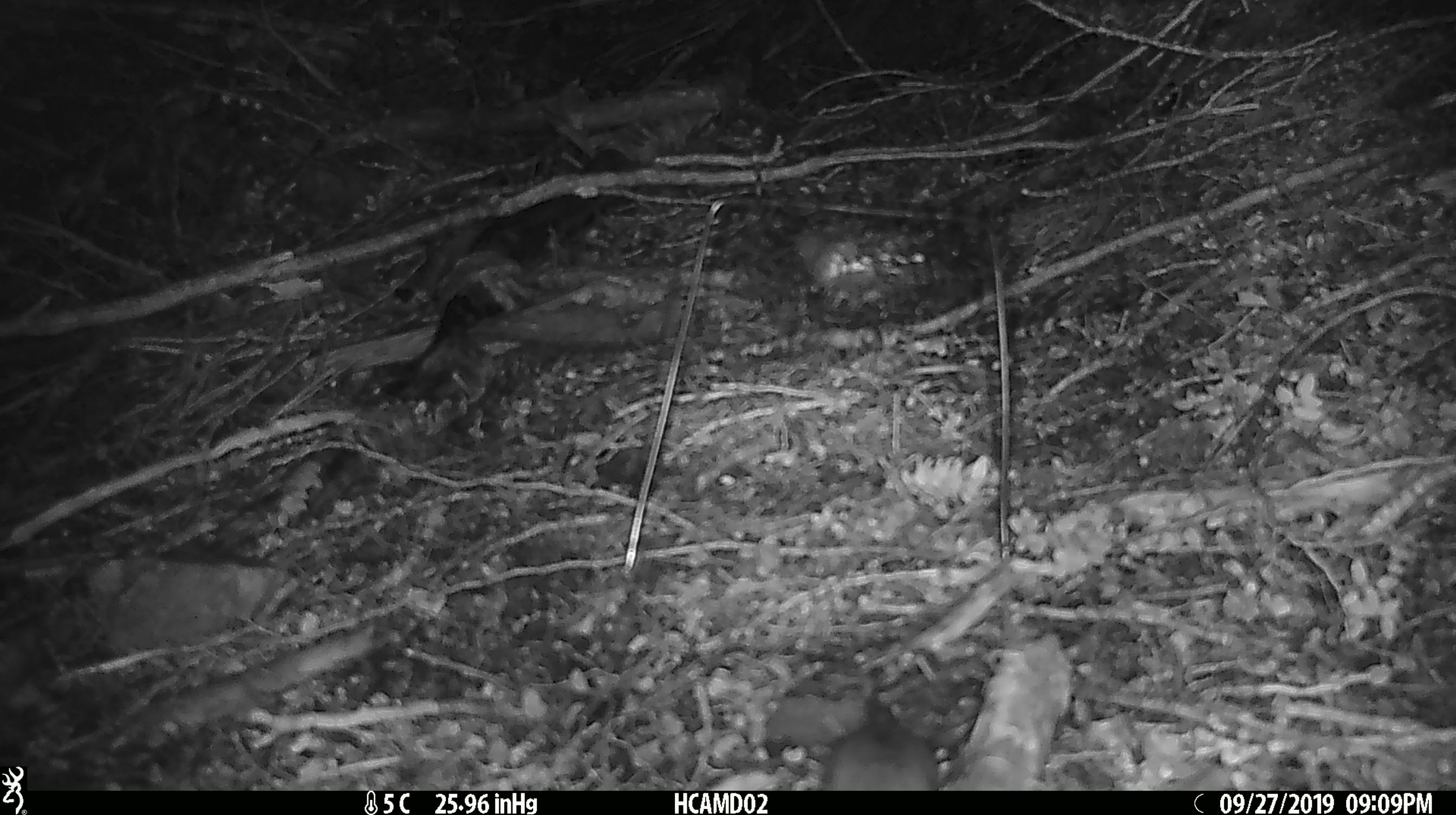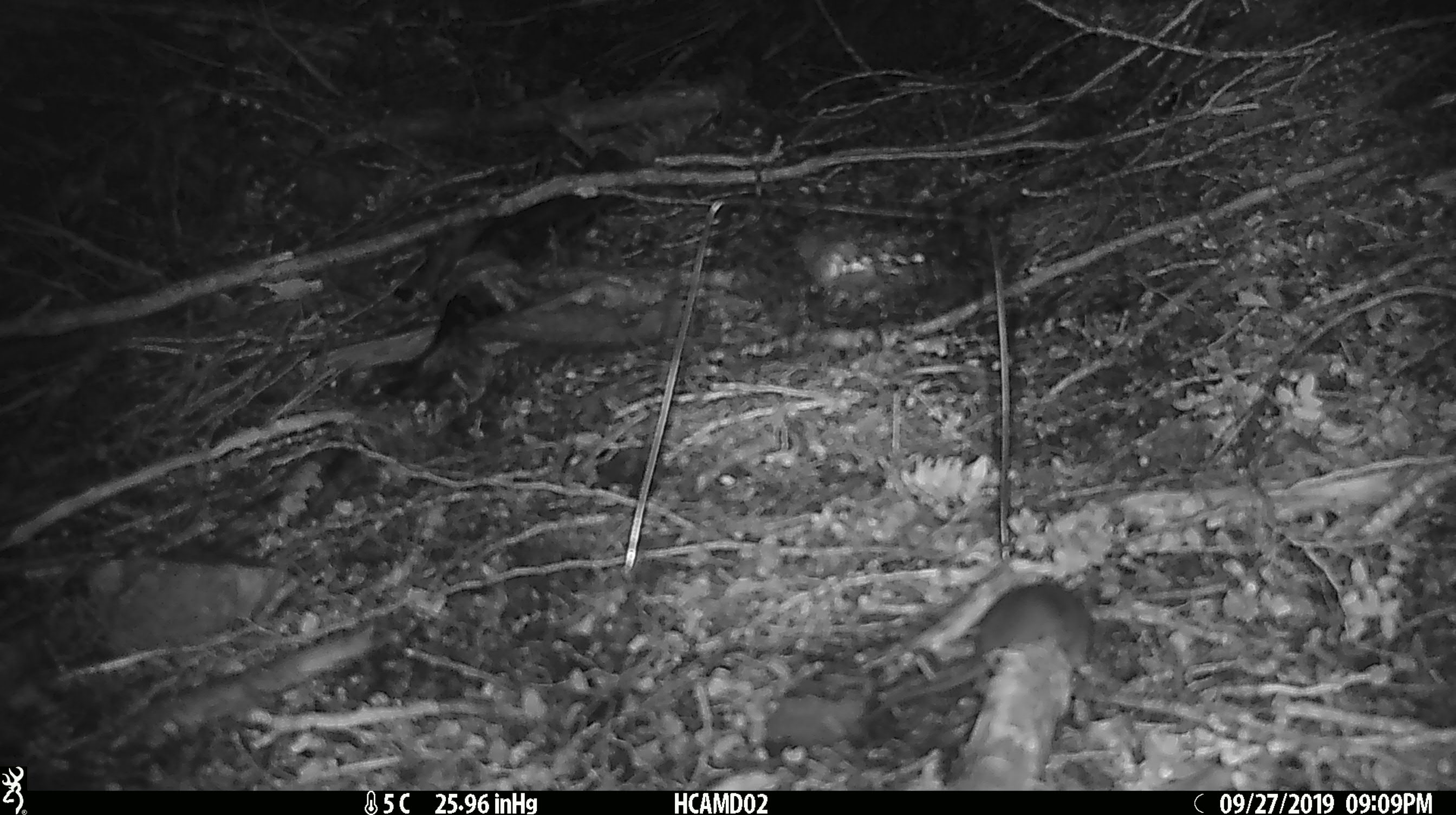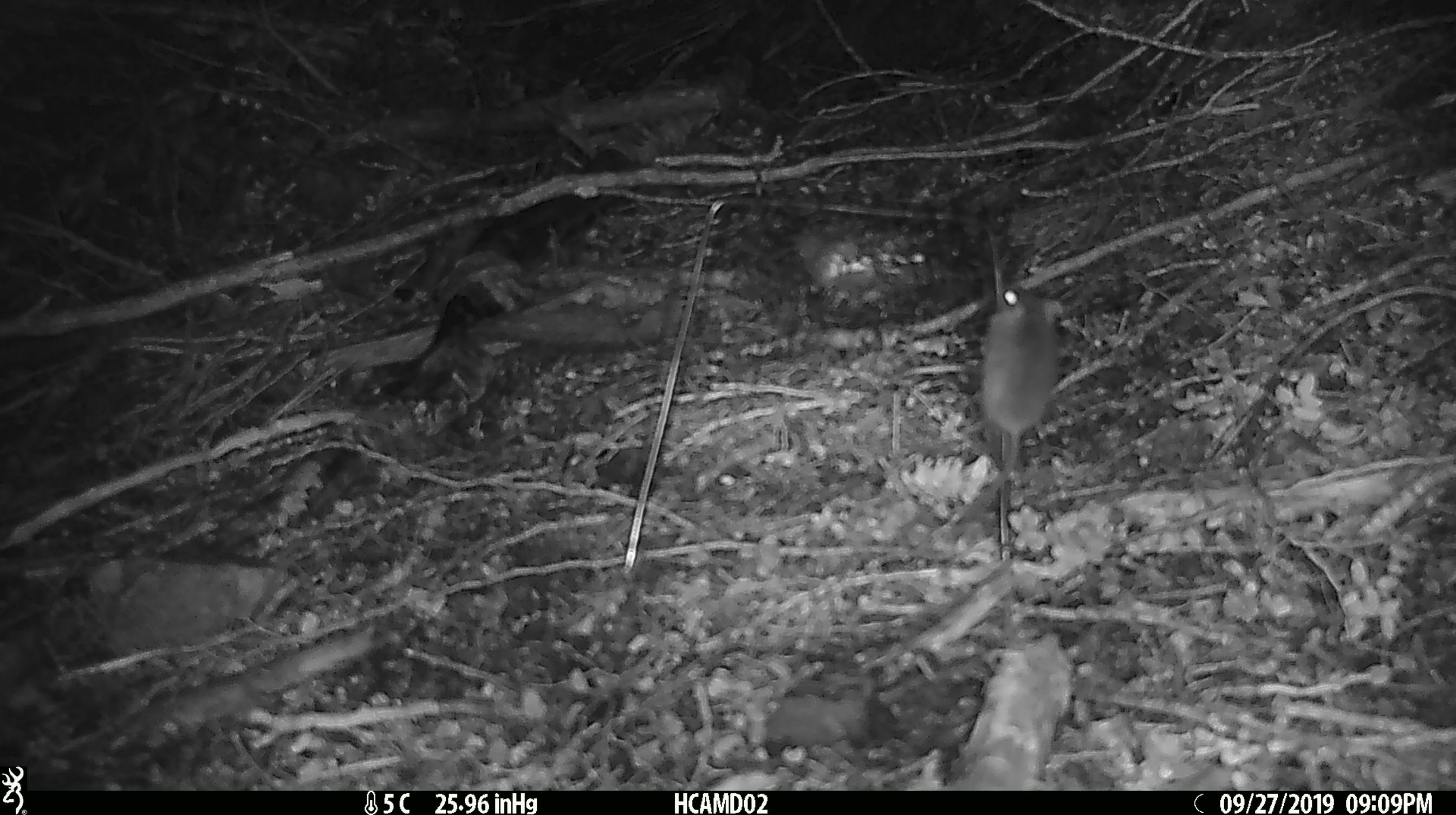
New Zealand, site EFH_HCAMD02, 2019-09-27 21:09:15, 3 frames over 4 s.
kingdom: Animalia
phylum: Chordata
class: Mammalia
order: Rodentia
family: Muridae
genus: Mus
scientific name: Mus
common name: mouse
Mouse (Mus).